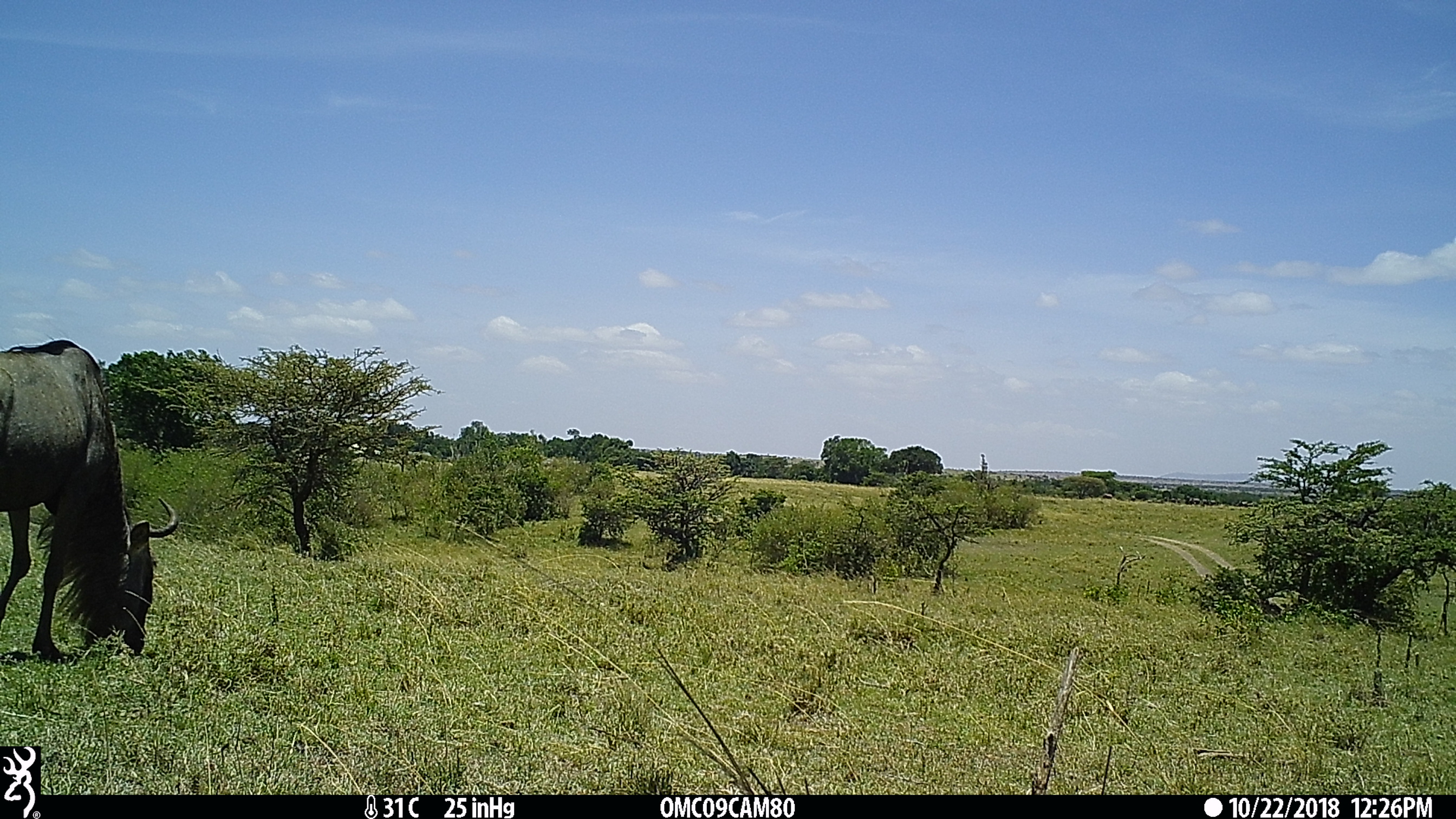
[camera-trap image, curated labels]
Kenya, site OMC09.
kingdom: Animalia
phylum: Chordata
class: Mammalia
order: Artiodactyla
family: Bovidae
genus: Connochaetes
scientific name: Connochaetes taurinus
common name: blue wildebeest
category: wildebeest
Wildebeest (blue wildebeest) (Connochaetes taurinus).